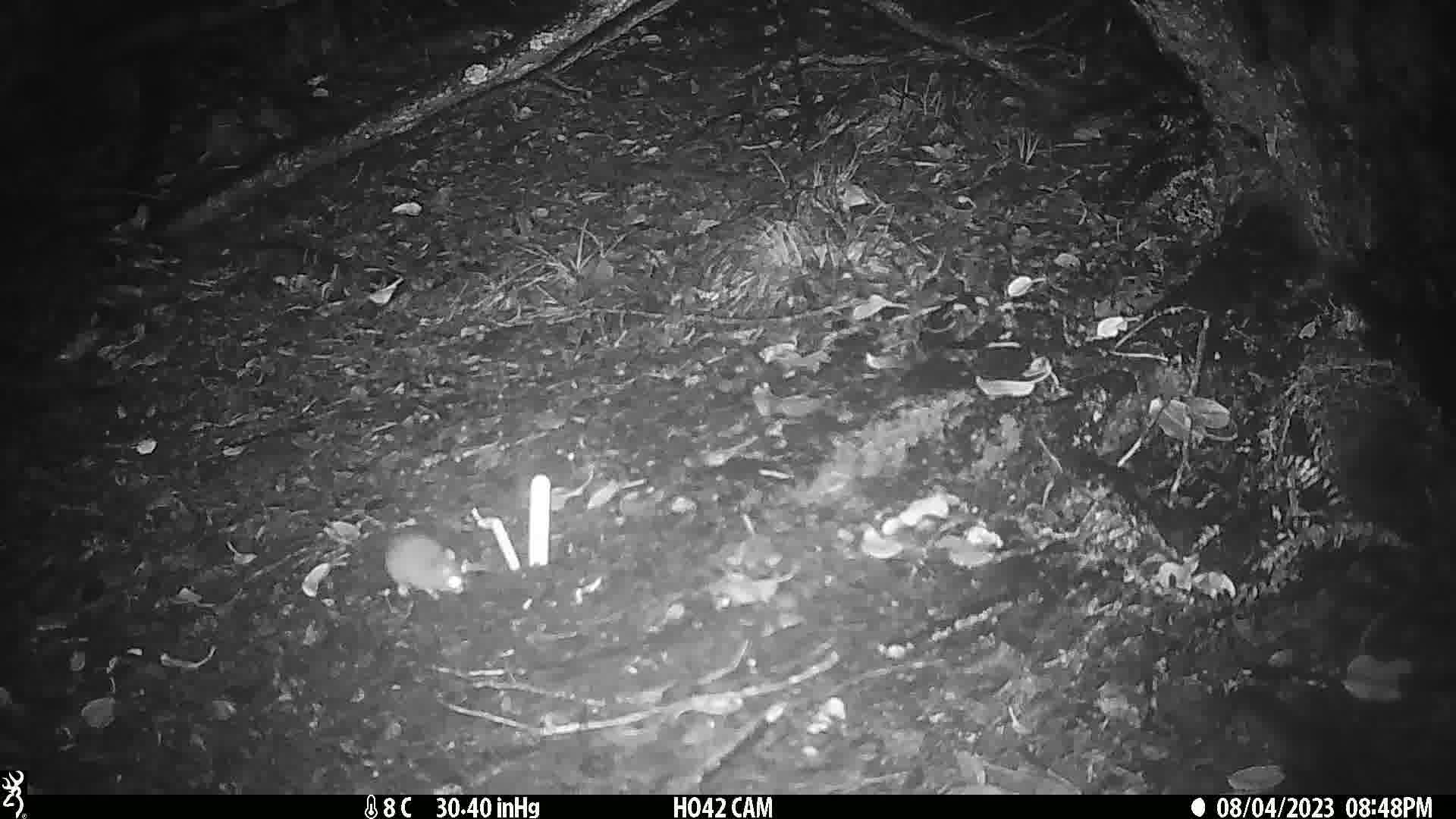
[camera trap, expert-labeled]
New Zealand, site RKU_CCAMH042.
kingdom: Animalia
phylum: Chordata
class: Mammalia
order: Rodentia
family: Muridae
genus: Rattus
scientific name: Rattus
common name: rat